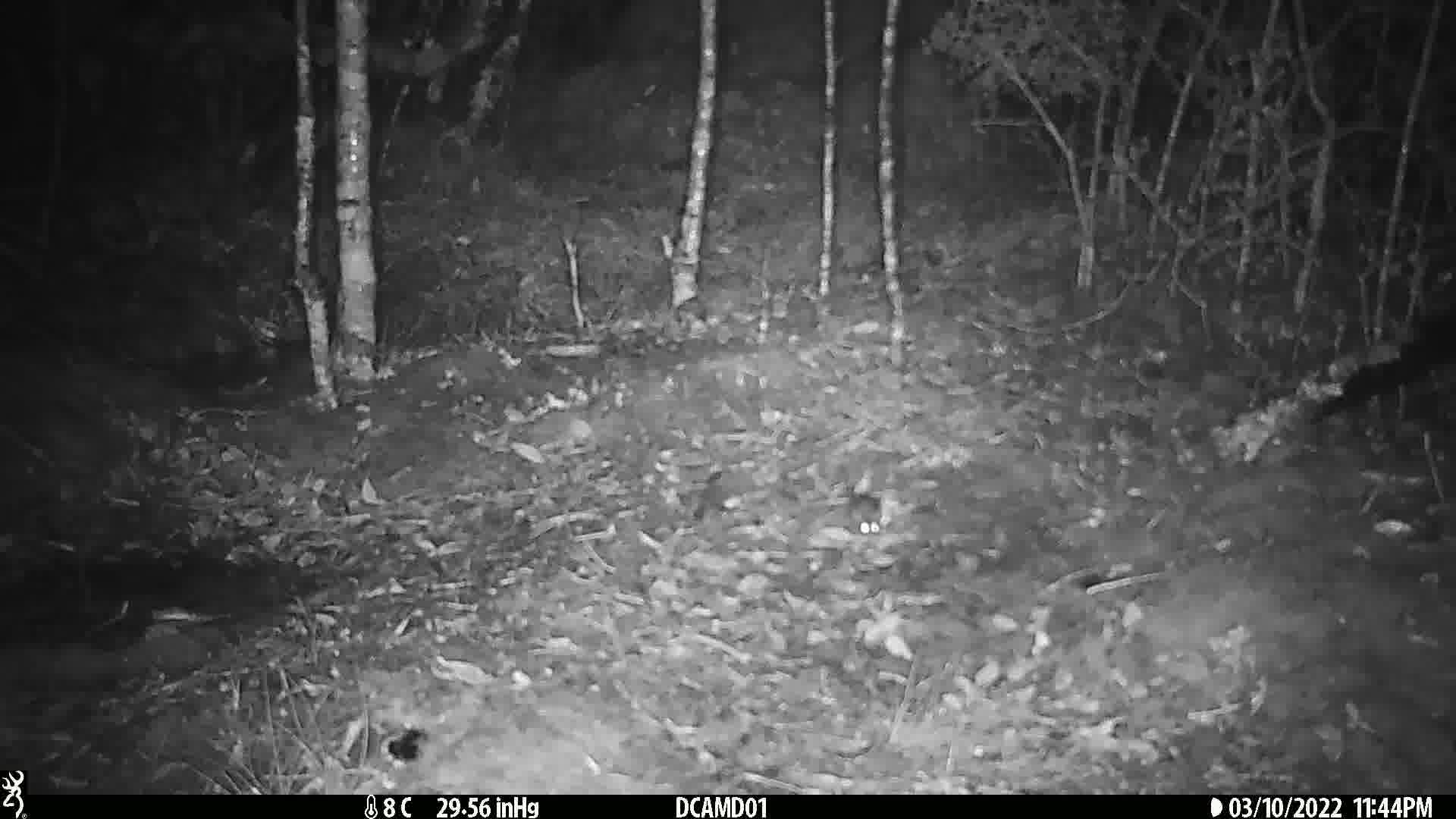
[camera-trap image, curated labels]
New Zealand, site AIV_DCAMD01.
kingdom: Animalia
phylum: Chordata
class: Mammalia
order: Rodentia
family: Muridae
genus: Mus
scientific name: Mus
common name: mouse